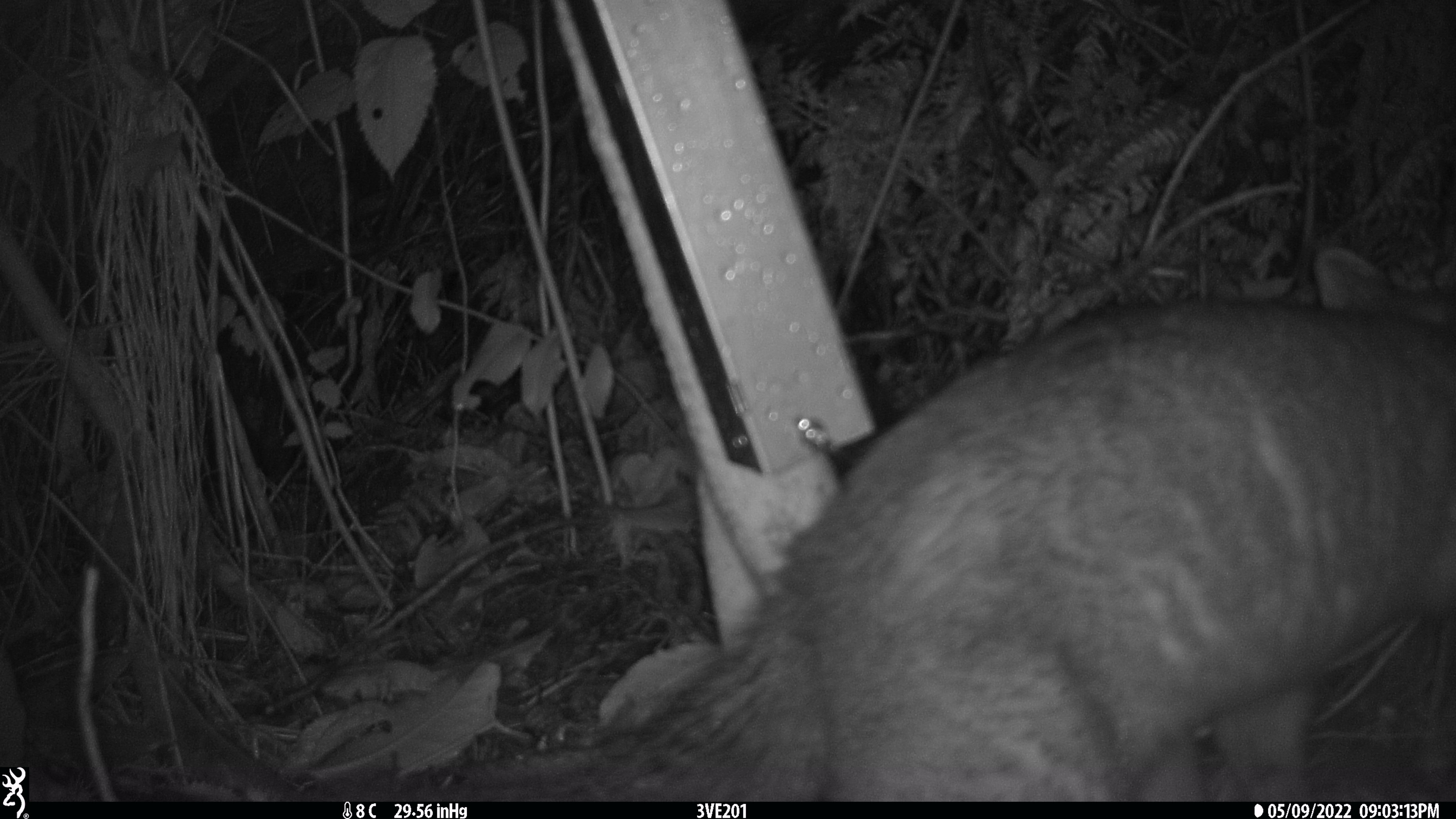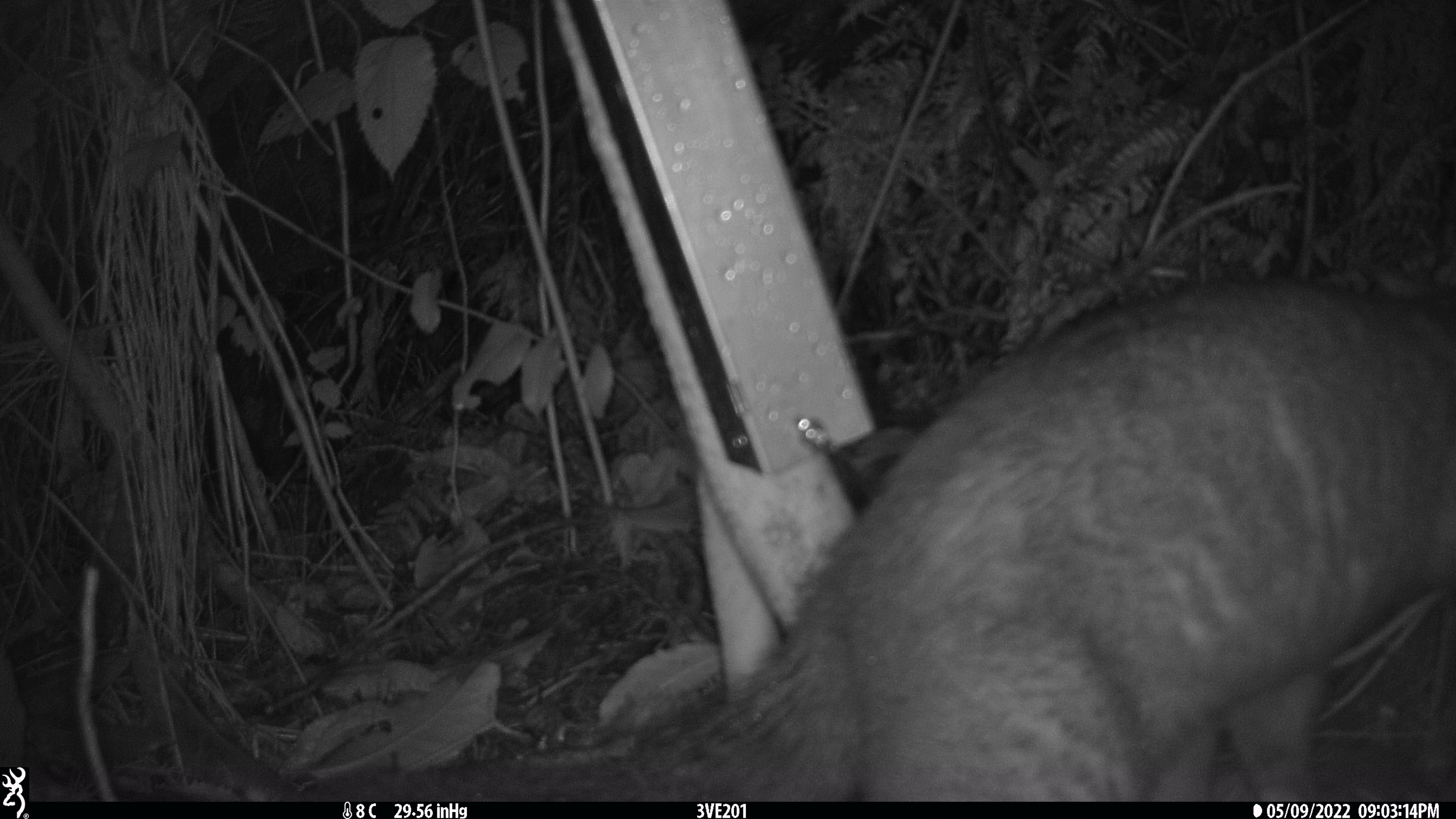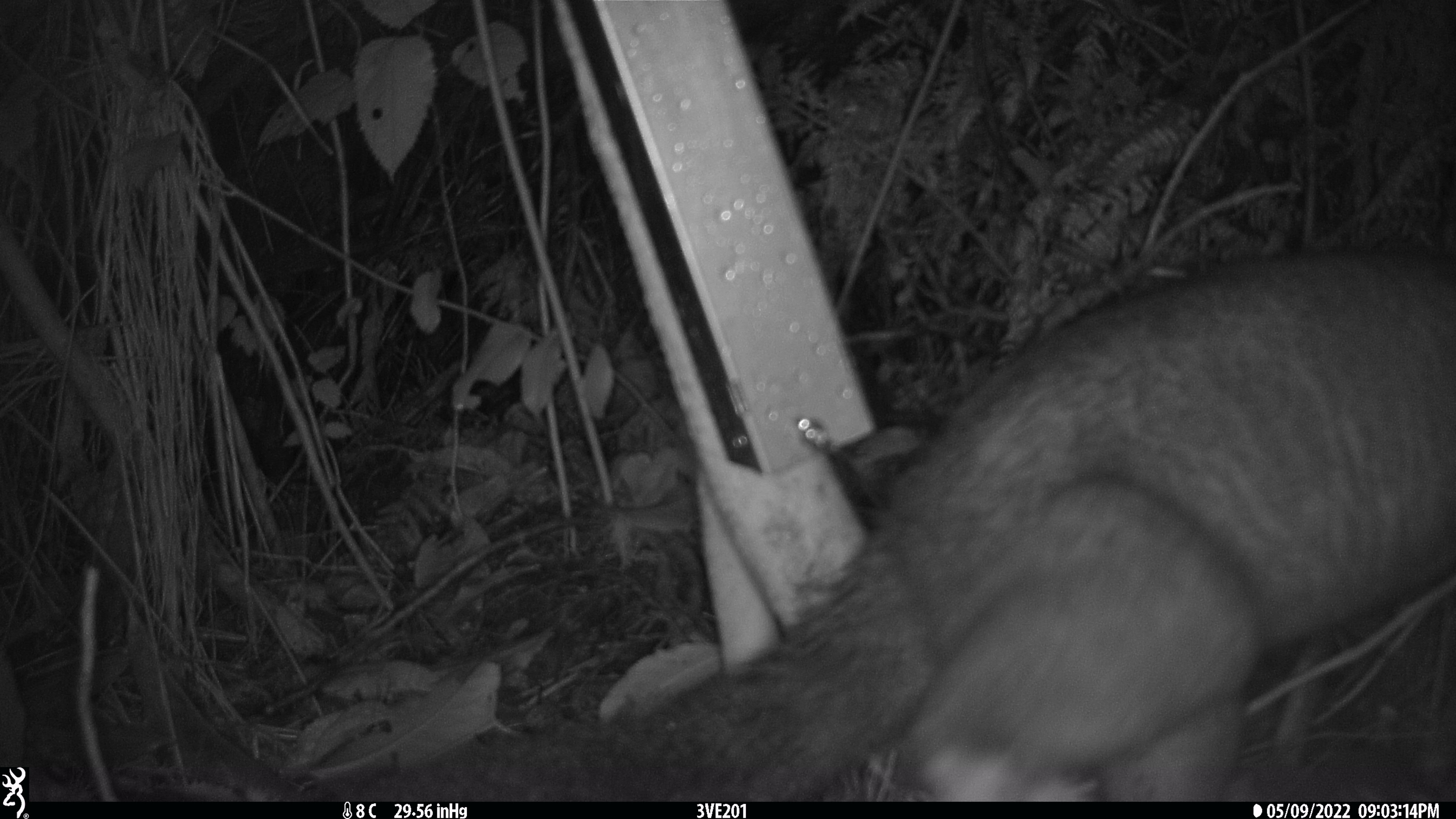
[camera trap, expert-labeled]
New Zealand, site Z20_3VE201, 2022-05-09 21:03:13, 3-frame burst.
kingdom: Animalia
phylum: Chordata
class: Mammalia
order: Diprotodontia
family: Phalangeridae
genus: Trichosurus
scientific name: Trichosurus vulpecula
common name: common brushtail possum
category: possum